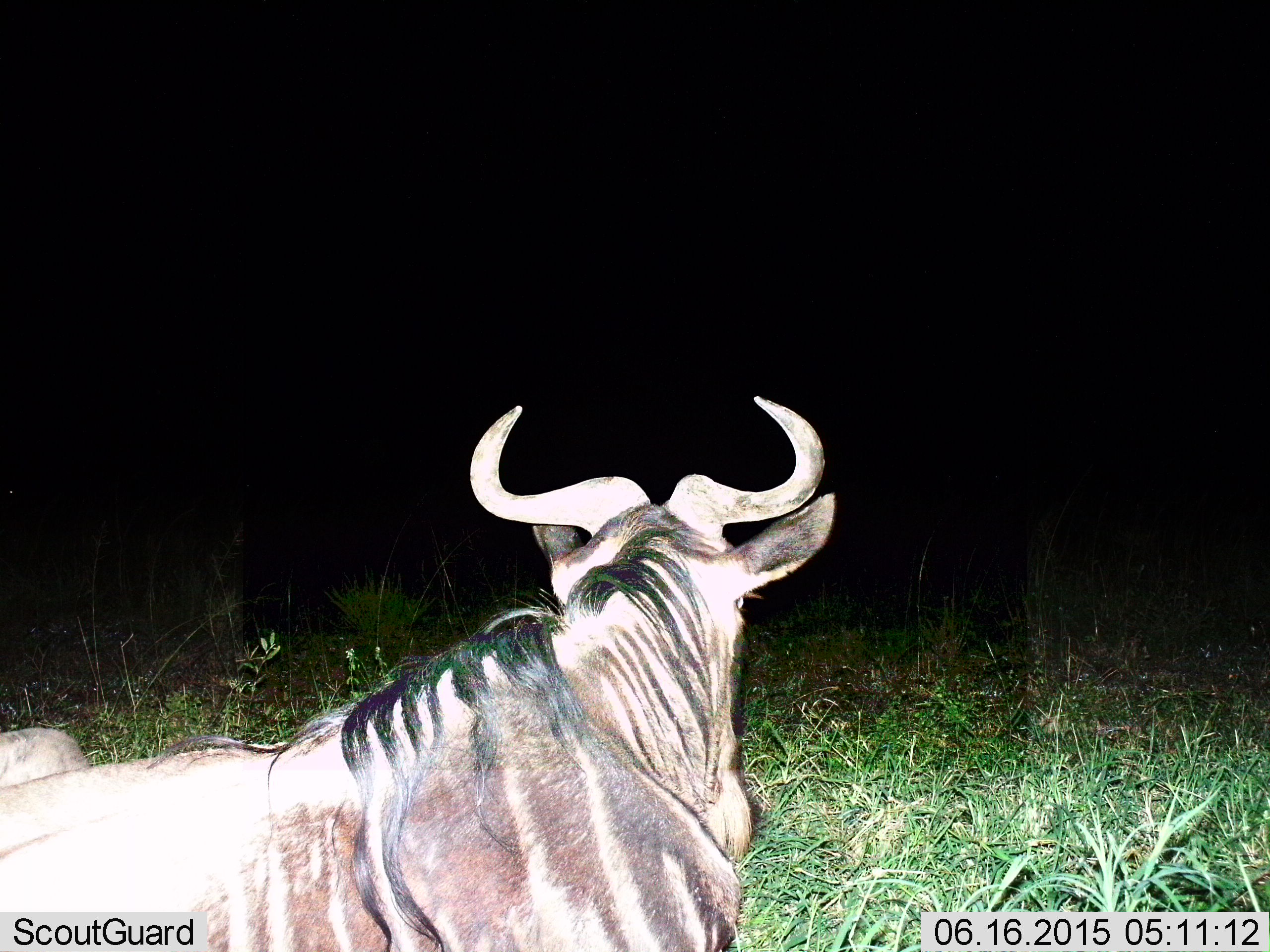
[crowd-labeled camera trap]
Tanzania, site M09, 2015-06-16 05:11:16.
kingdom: Animalia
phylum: Chordata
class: Mammalia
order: Artiodactyla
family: Bovidae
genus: Connochaetes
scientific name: Connochaetes taurinus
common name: blue wildebeest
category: wildebeest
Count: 1.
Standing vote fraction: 30%.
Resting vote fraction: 70%.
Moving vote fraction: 0%.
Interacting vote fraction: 0%.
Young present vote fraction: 0%.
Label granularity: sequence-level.